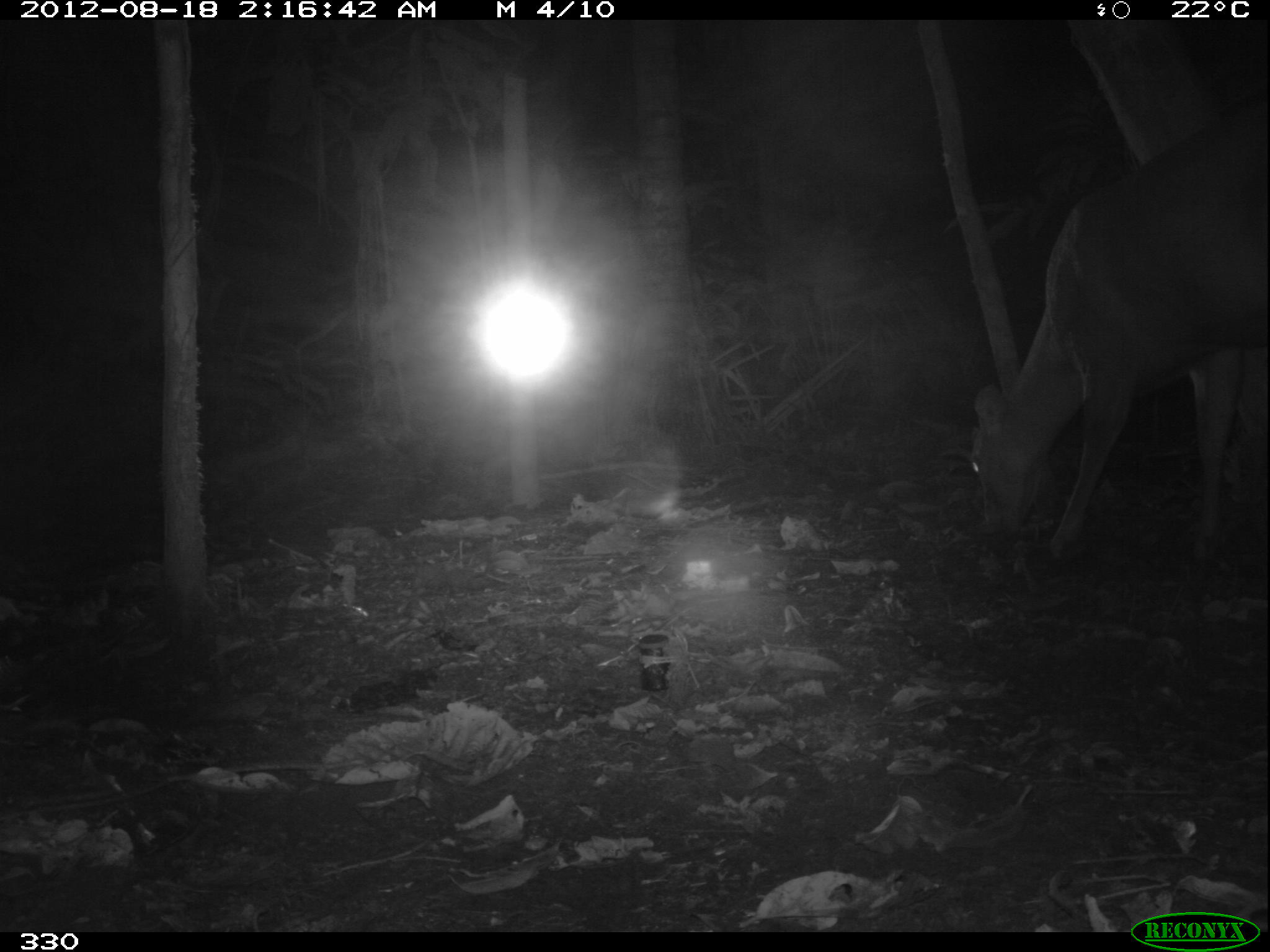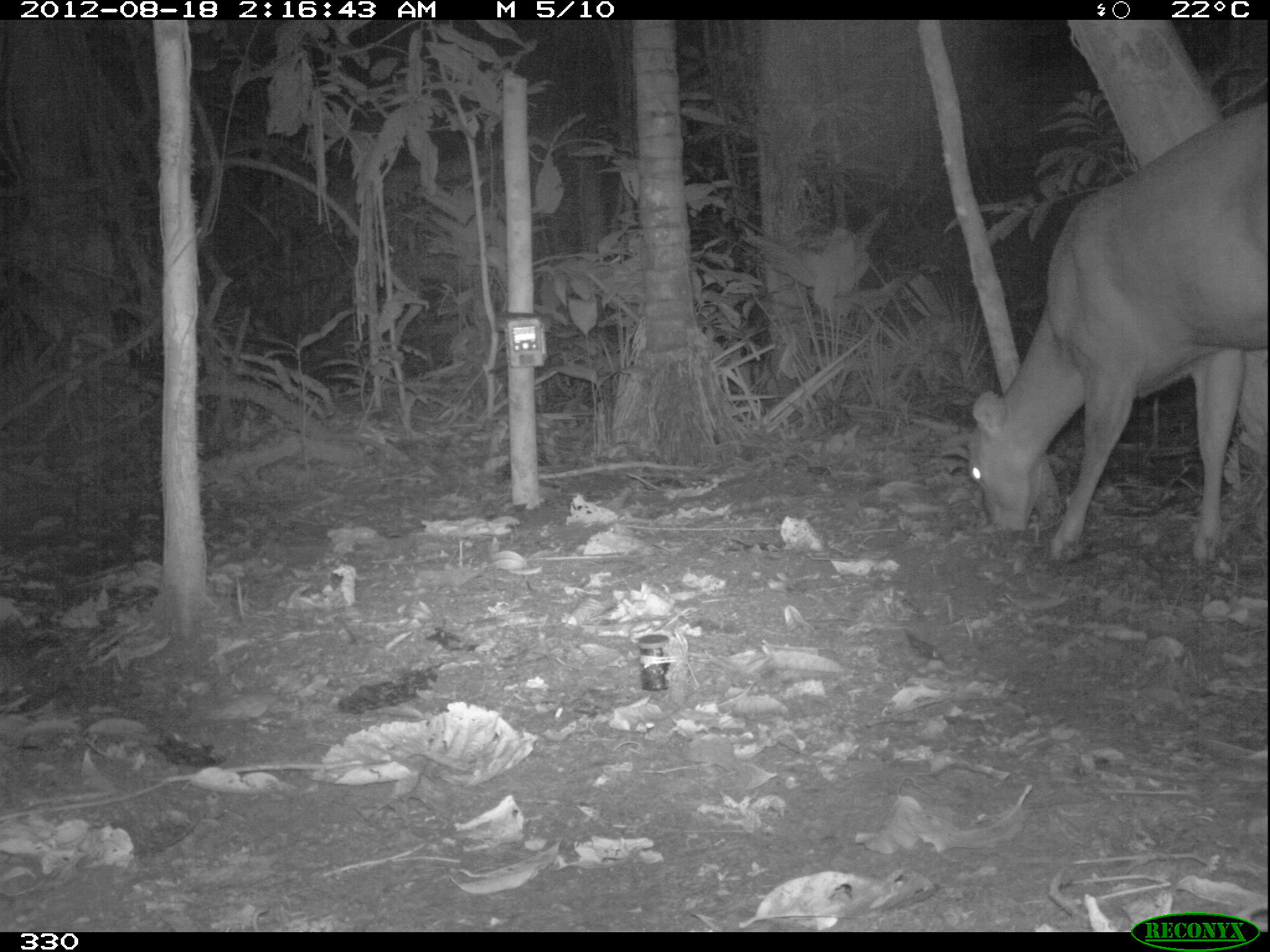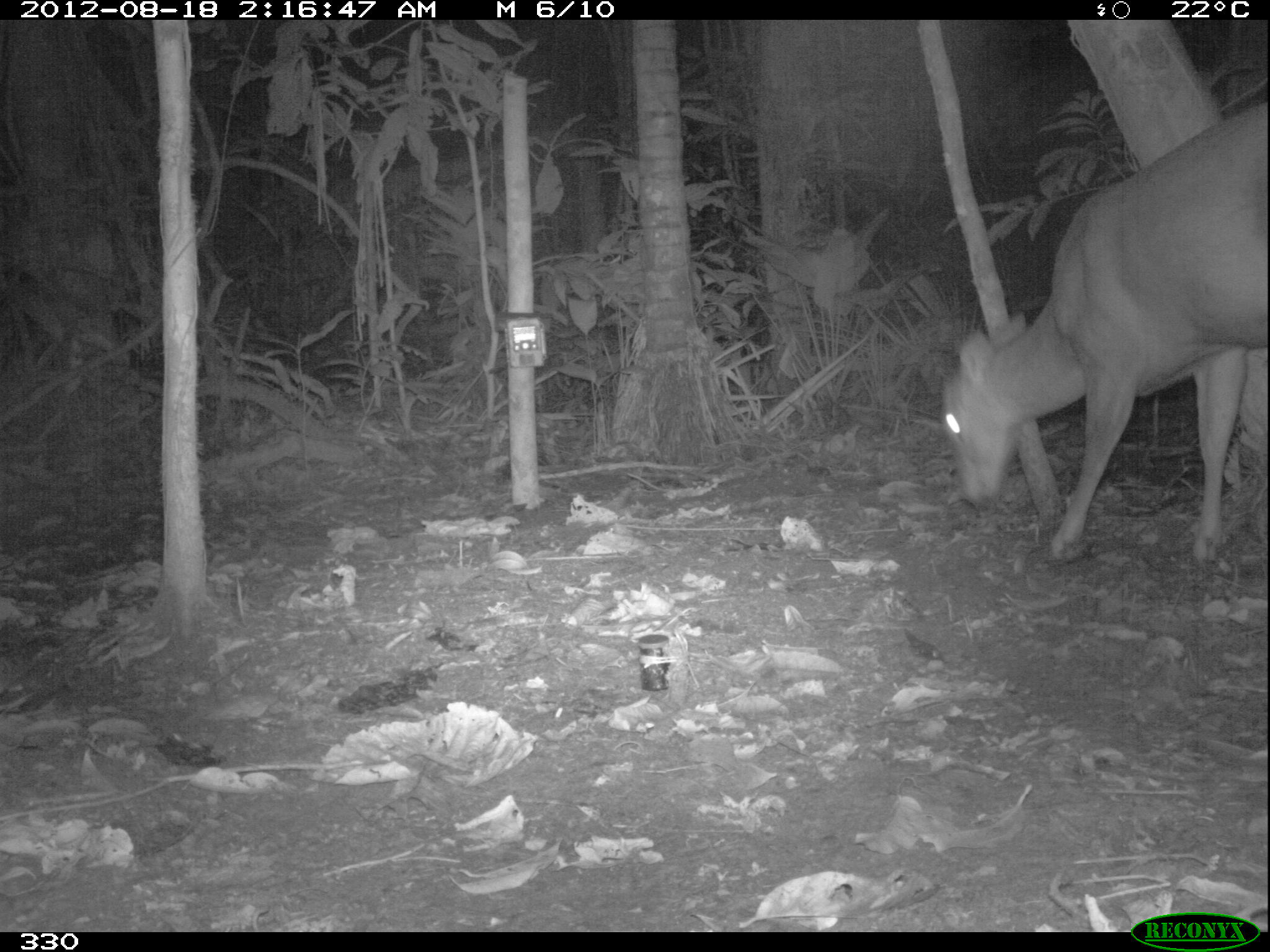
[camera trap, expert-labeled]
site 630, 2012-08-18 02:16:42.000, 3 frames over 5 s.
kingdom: Animalia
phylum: Chordata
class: Mammalia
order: Artiodactyla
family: Cervidae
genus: Mazama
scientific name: Mazama americana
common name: red brocket